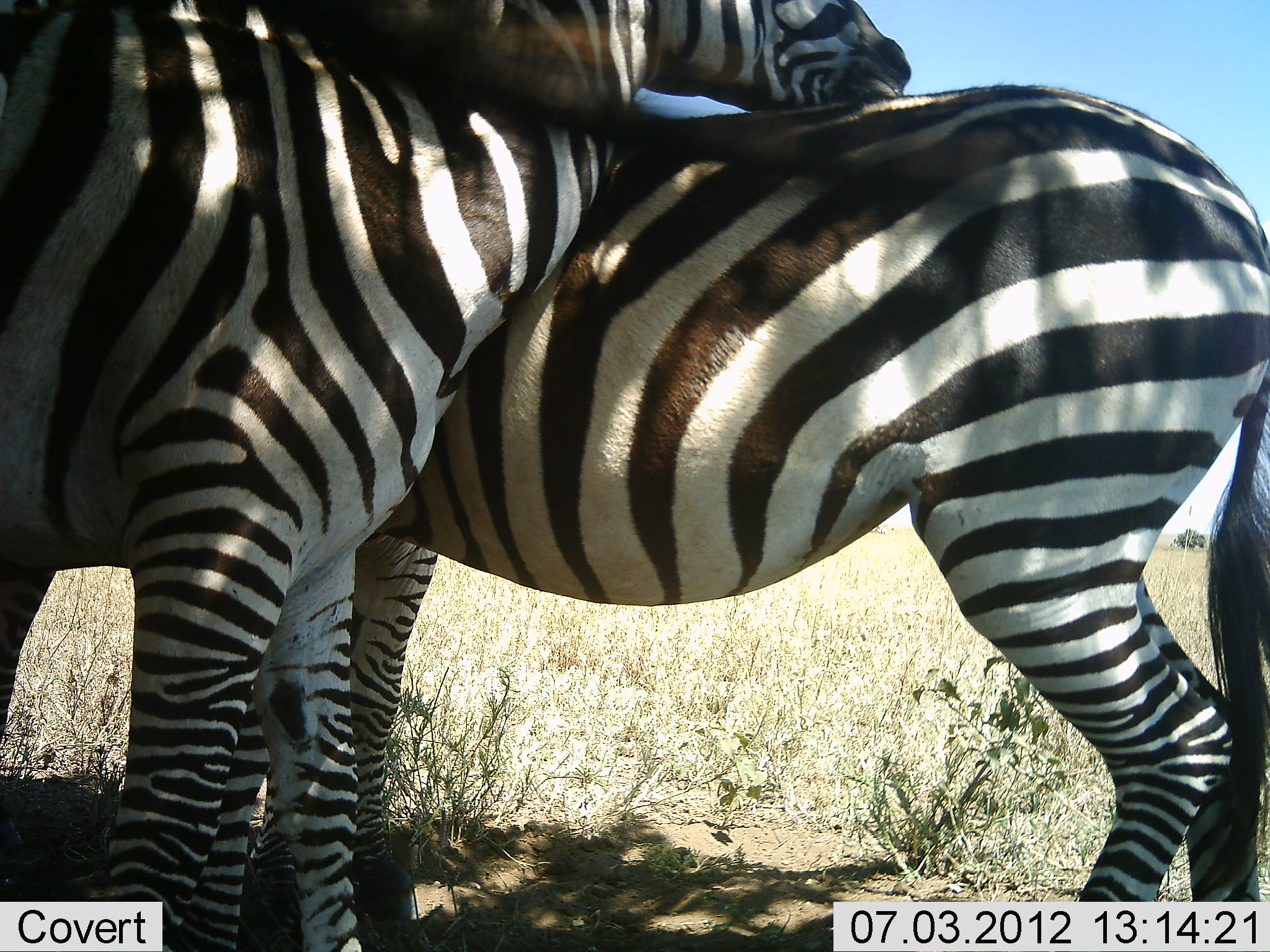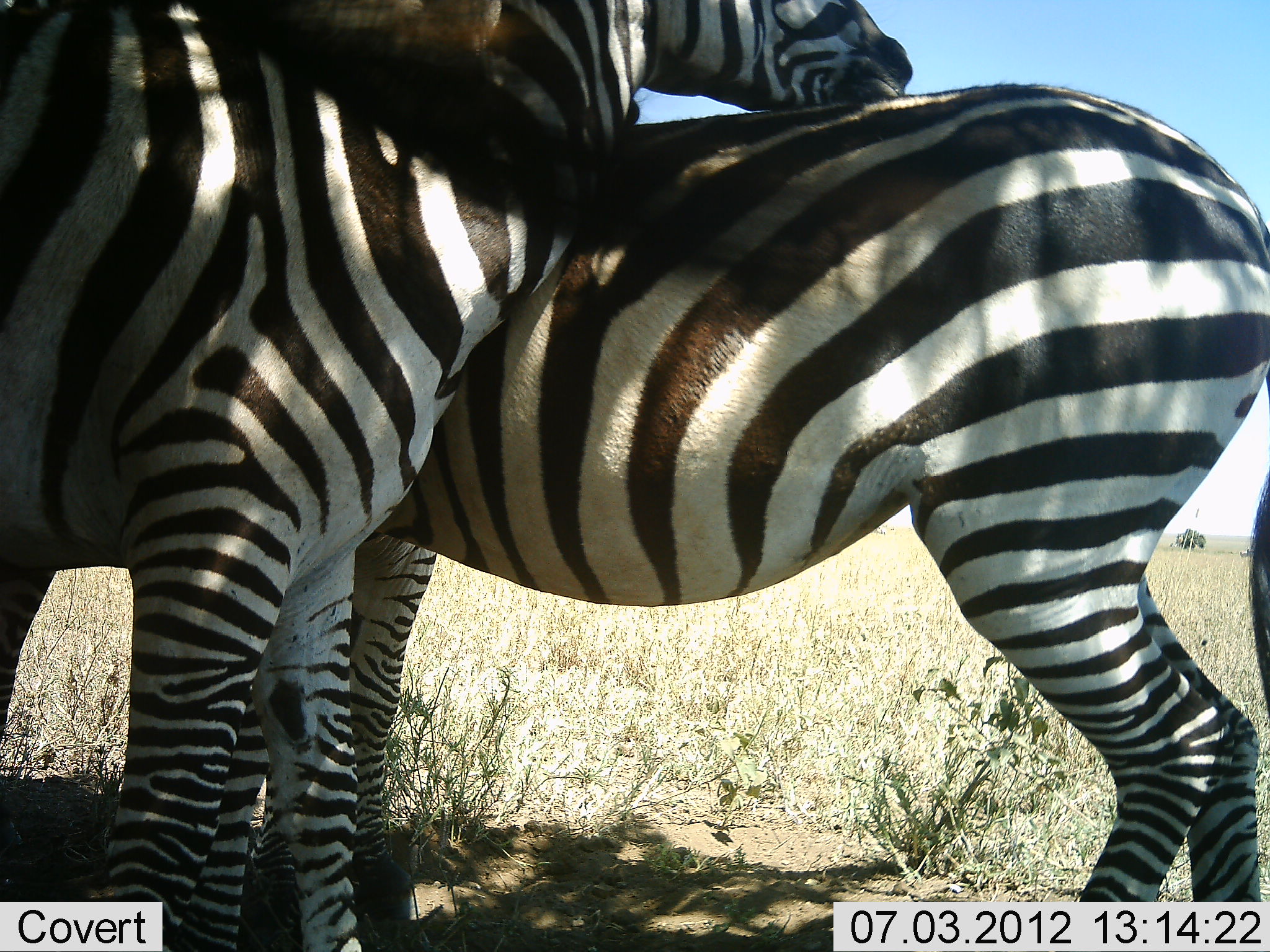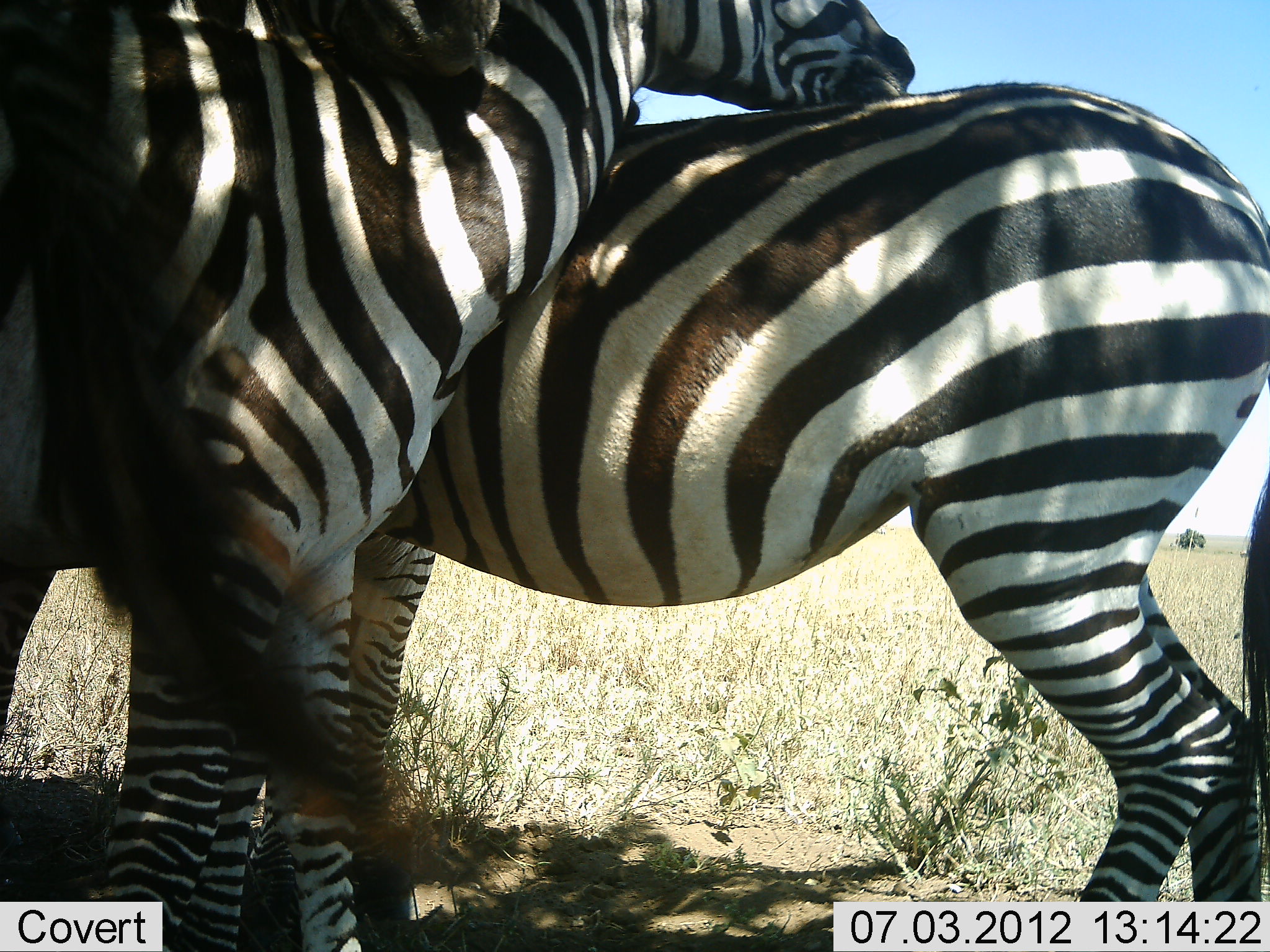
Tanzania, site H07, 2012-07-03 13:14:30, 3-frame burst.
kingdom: Animalia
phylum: Chordata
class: Mammalia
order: Perissodactyla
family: Equidae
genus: Equus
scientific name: Equus quagga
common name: plains zebra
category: zebra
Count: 2.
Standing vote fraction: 70%.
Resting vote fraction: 10%.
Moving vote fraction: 0%.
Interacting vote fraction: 40%.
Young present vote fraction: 0%.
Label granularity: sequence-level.